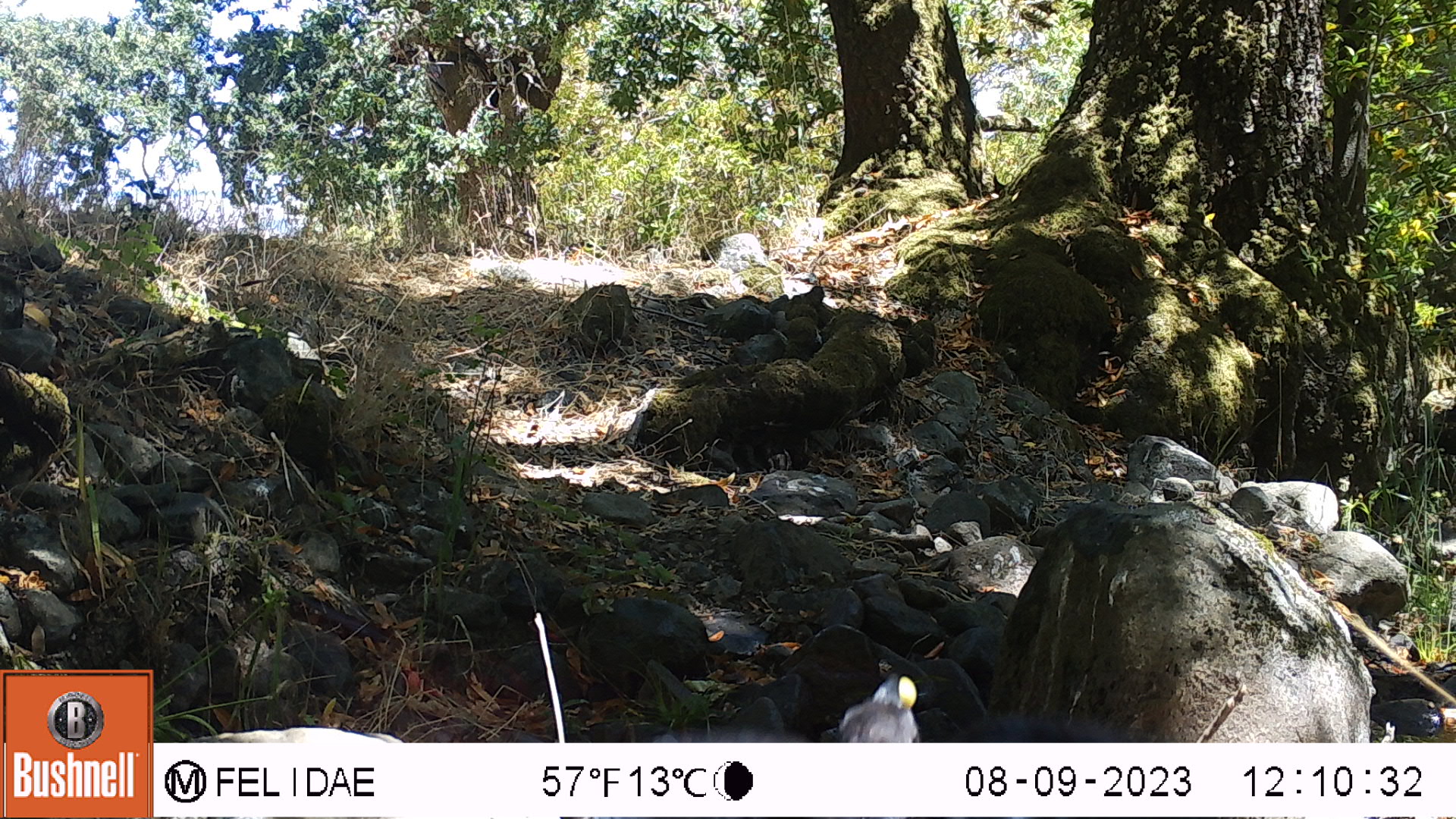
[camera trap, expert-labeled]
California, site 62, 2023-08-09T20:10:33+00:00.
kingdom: Animalia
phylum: Chordata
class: Aves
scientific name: Aves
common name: bird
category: unknown bird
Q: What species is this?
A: Unknown bird (bird) (Aves).